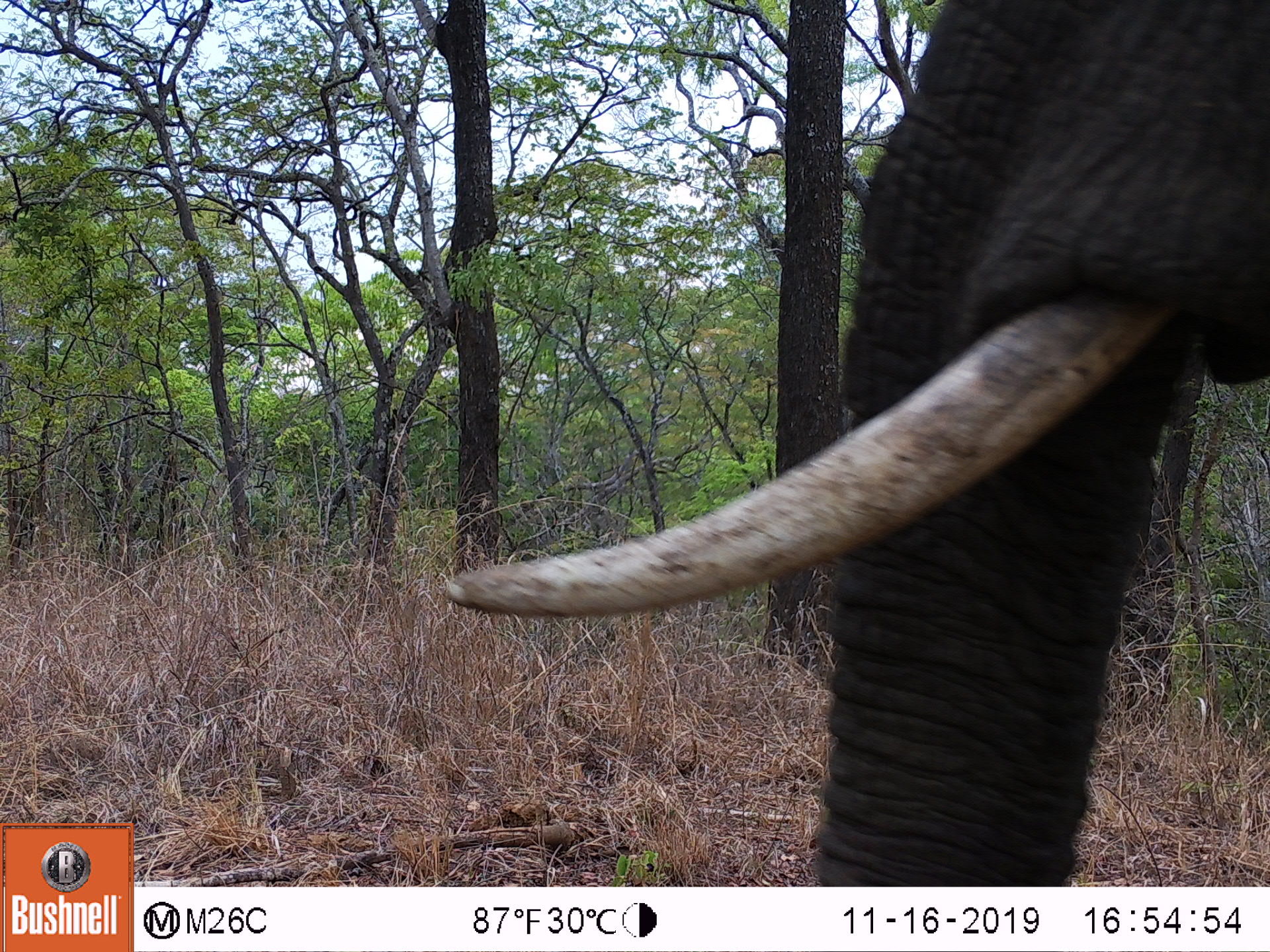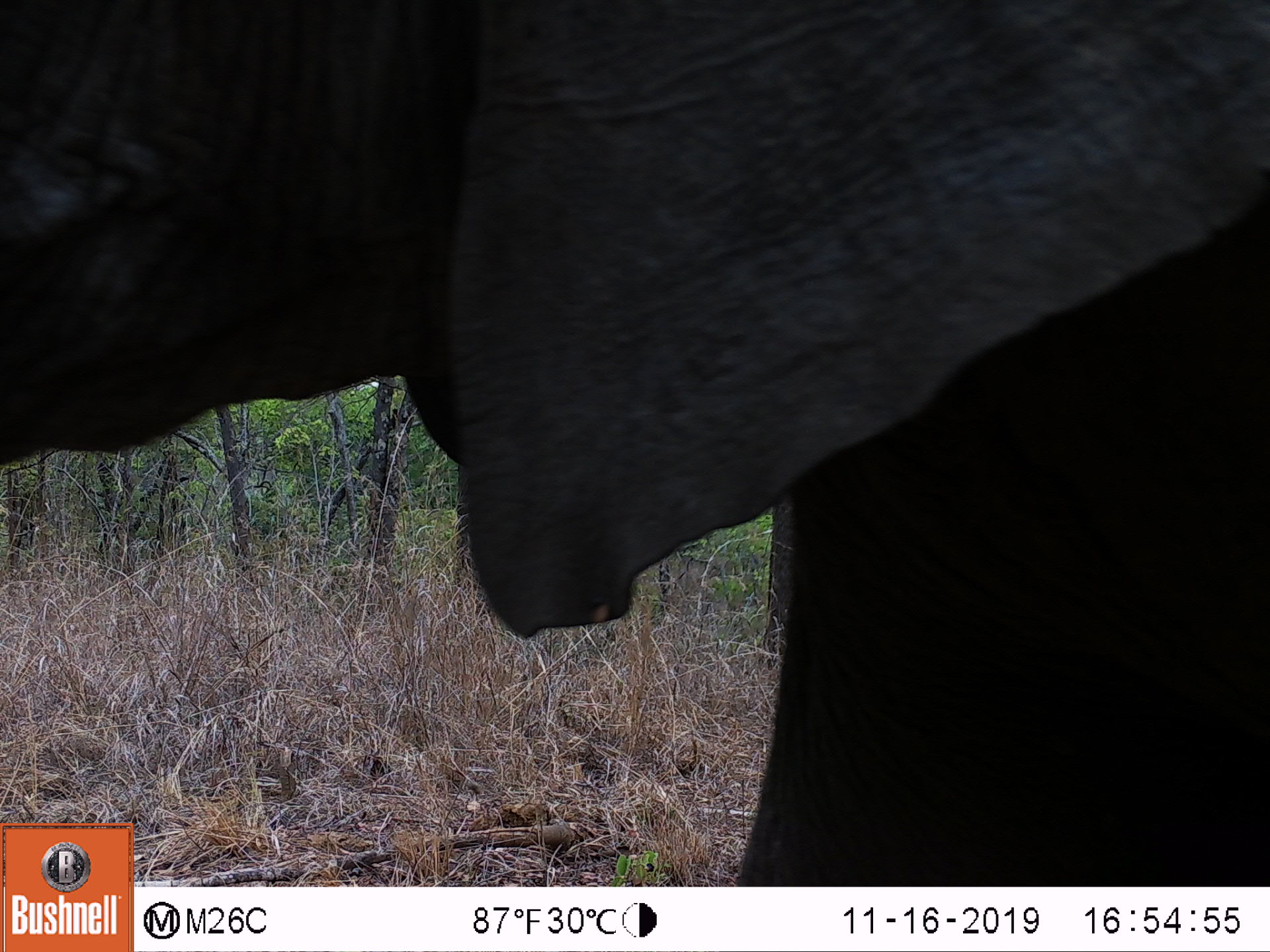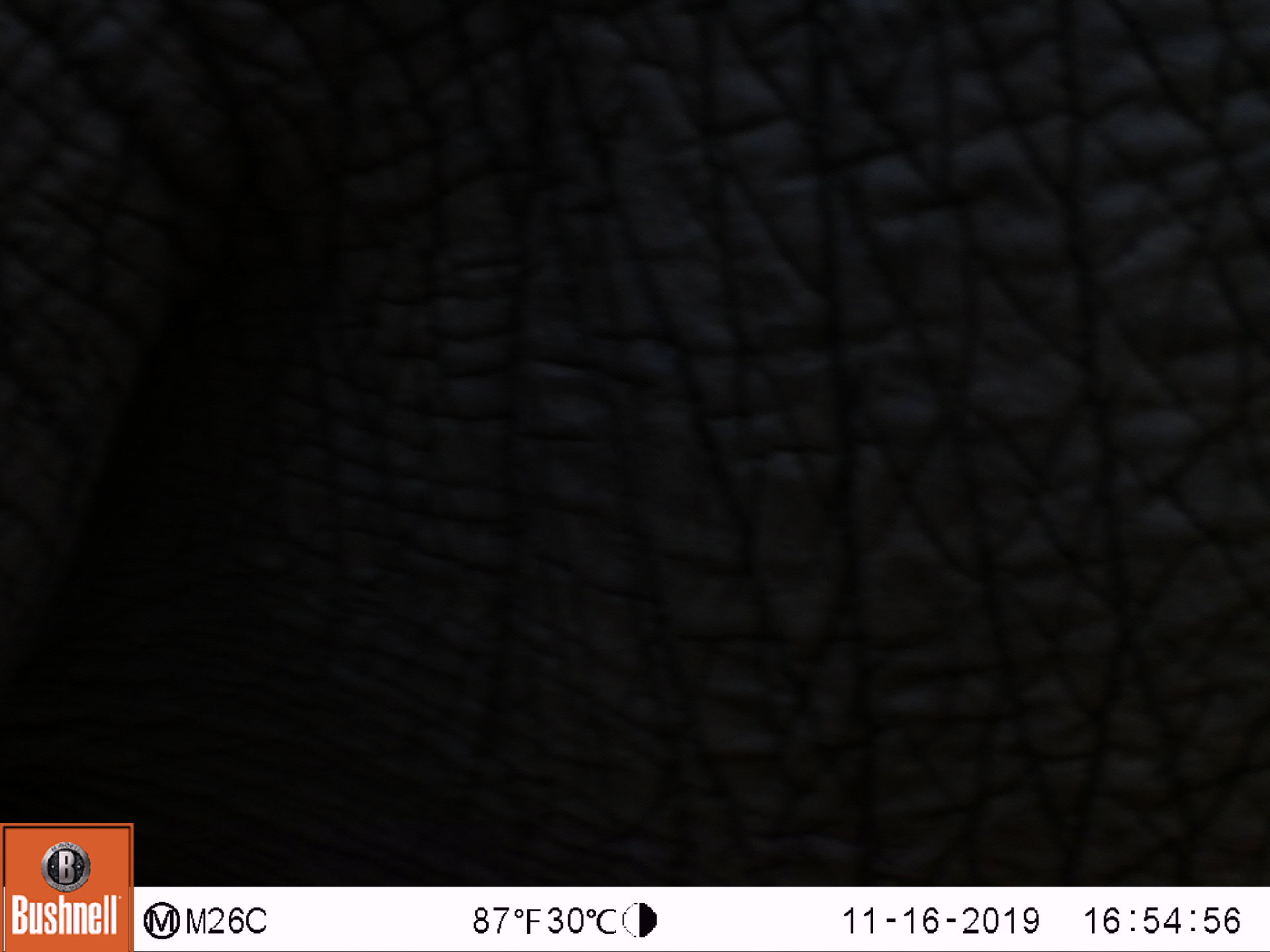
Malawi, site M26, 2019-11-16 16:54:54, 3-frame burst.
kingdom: Animalia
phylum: Chordata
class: Mammalia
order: Proboscidea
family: Elephantidae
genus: Loxodonta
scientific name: Loxodonta africana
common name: african savanna elephant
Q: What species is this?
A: African savanna elephant (Loxodonta africana).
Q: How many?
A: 1.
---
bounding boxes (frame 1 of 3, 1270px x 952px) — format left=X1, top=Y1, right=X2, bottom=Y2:
african savanna elephant: left=443, top=0, right=1265, bottom=877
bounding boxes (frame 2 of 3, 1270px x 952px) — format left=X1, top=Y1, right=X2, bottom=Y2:
african savanna elephant: left=150, top=0, right=1265, bottom=880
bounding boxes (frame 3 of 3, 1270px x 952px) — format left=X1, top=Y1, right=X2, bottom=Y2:
african savanna elephant: left=6, top=6, right=1262, bottom=819